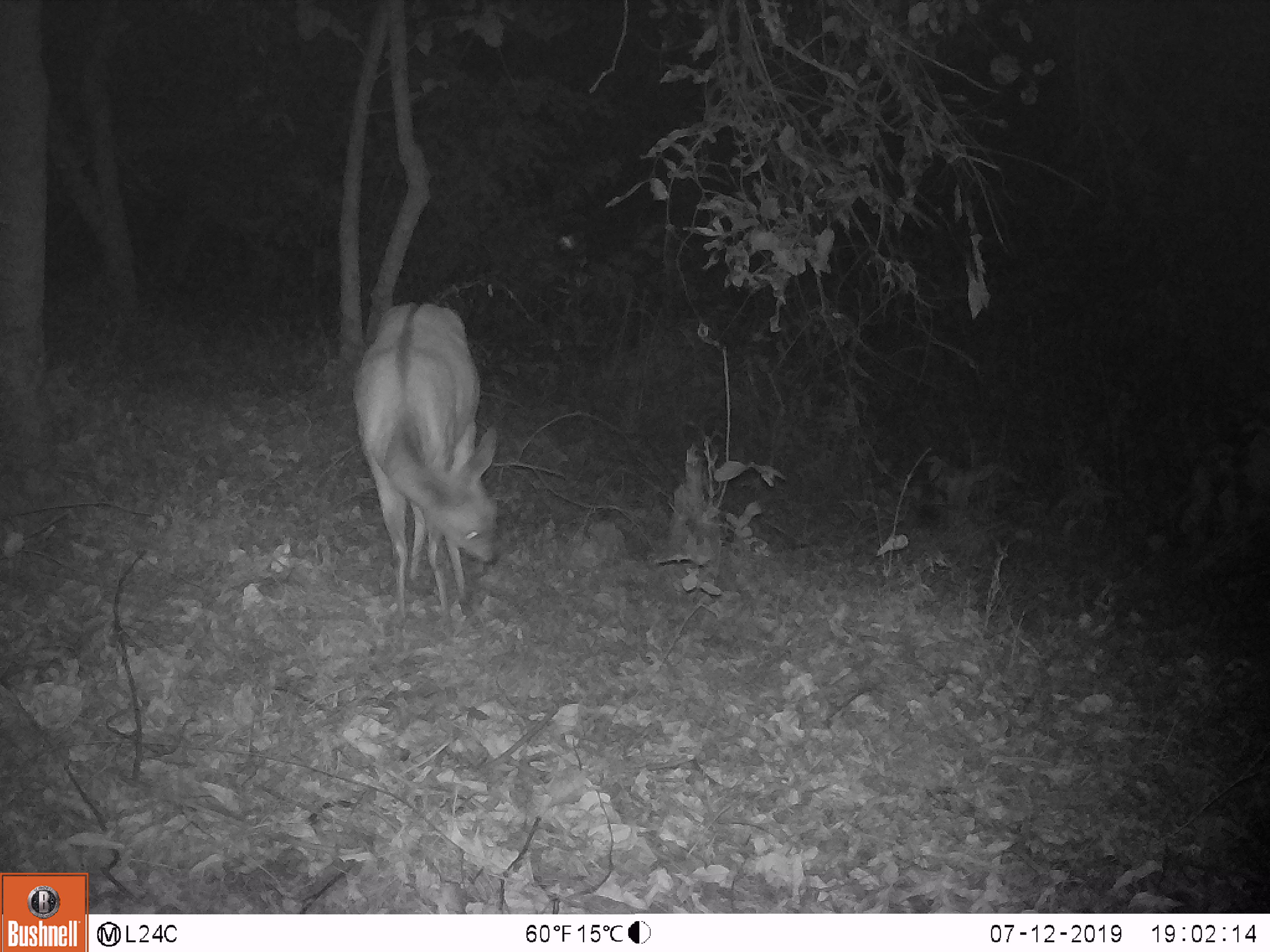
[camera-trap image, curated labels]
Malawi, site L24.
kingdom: Animalia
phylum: Chordata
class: Mammalia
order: Artiodactyla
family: Bovidae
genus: Tragelaphus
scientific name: Tragelaphus sylvaticus sylvaticus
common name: cape bushbuck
Cape bushbuck (Tragelaphus sylvaticus sylvaticus), count 1.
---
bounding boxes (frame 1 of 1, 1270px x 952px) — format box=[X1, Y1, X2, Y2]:
cape bushbuck: box=[344, 296, 514, 630]